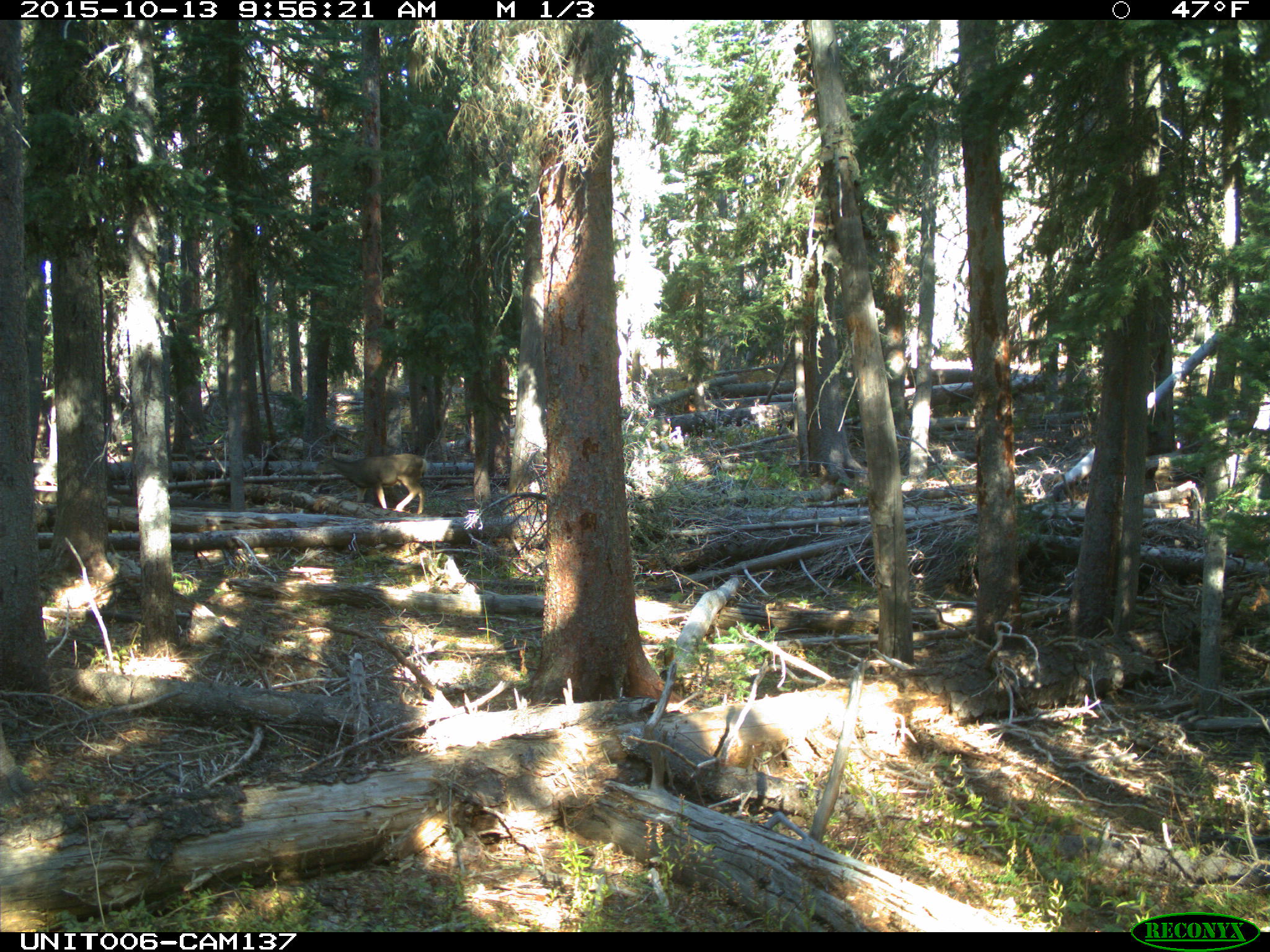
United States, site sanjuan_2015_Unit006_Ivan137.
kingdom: Animalia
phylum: Chordata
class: Mammalia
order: Artiodactyla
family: Cervidae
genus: Odocoileus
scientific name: Odocoileus hemionus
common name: mule deer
Odocoileus hemionus (mule deer).